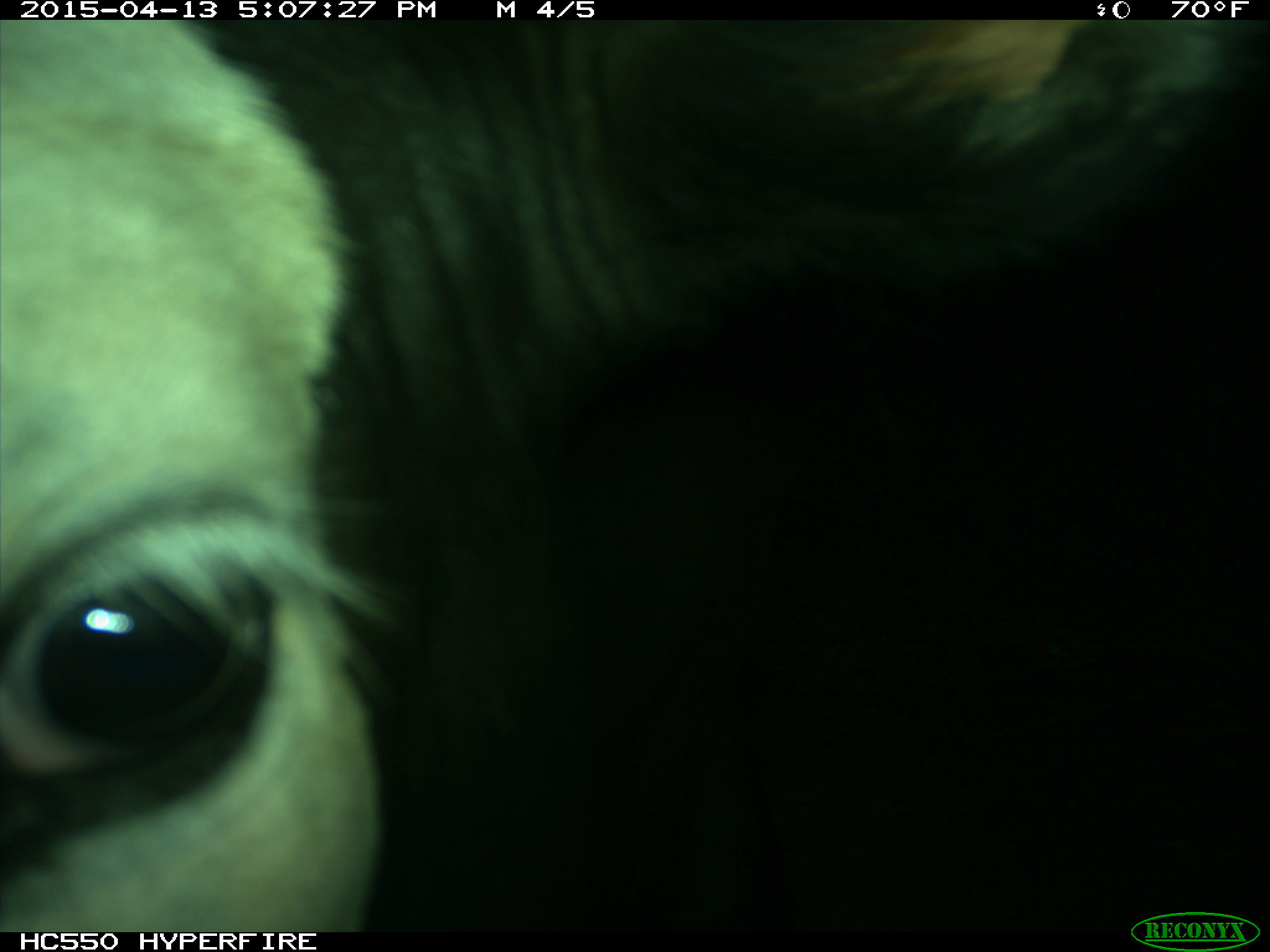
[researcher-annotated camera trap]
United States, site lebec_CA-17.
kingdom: Animalia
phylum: Chordata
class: Mammalia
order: Artiodactyla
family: Bovidae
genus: Bos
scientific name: Bos taurus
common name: domestic cow